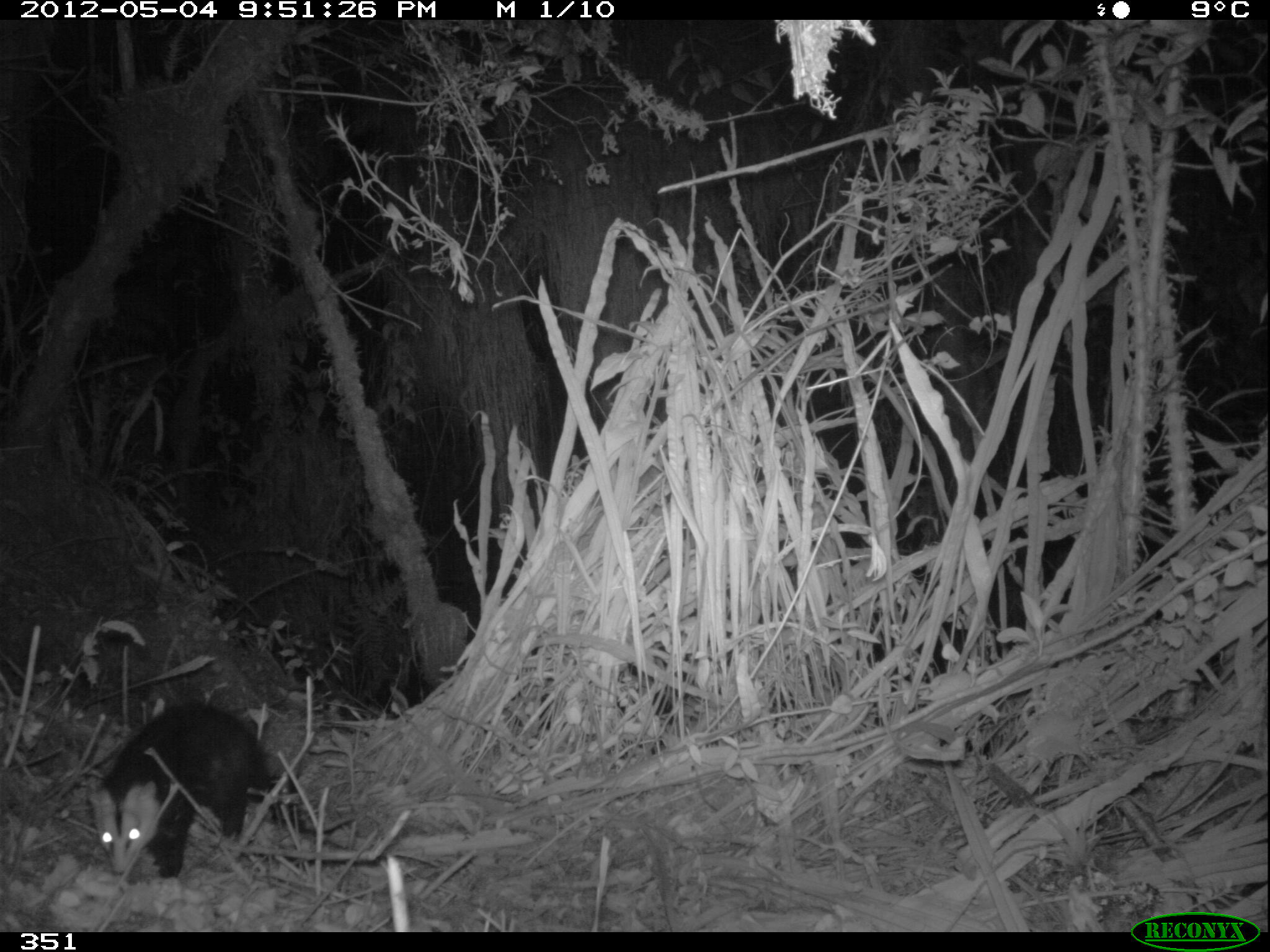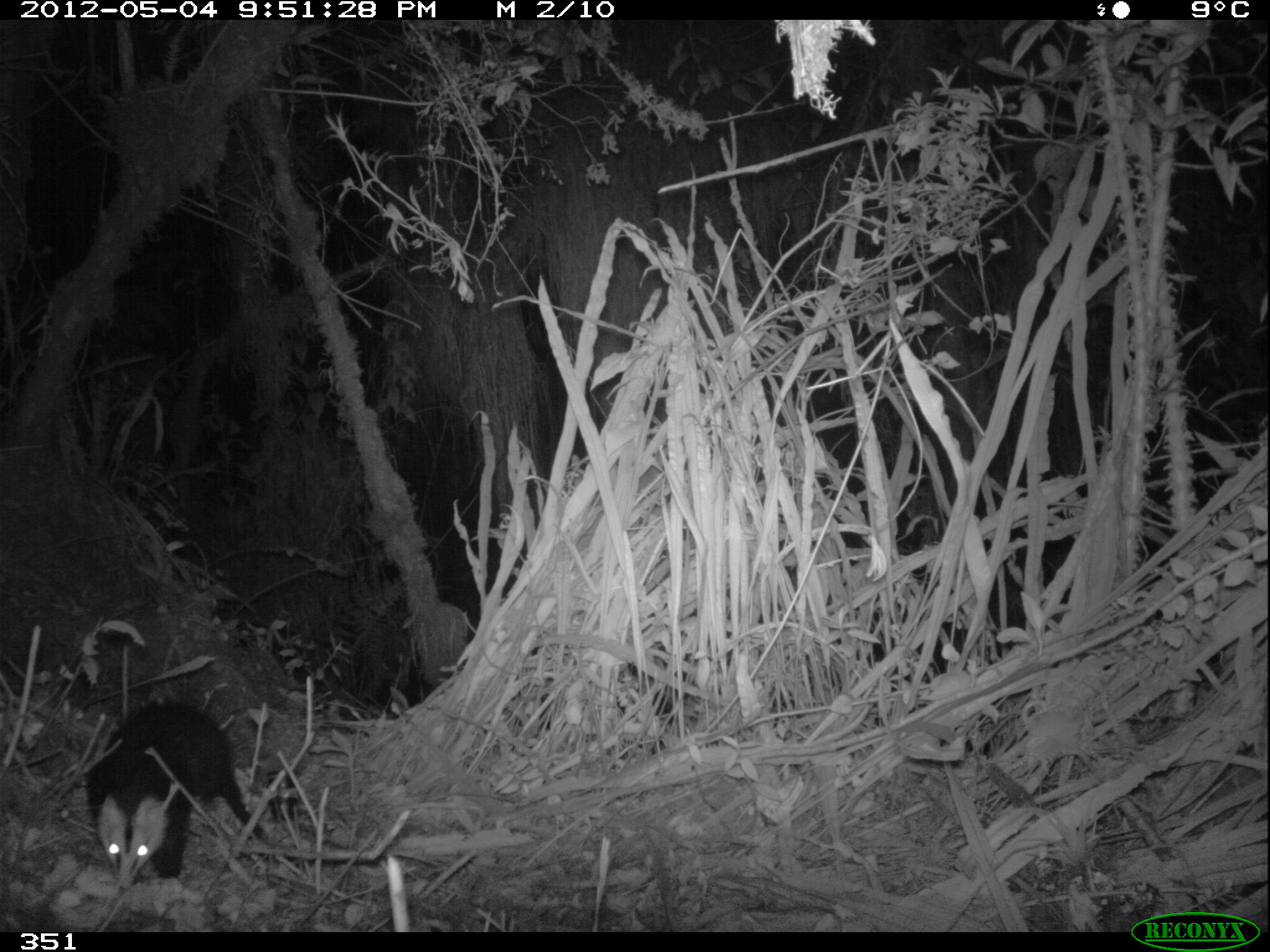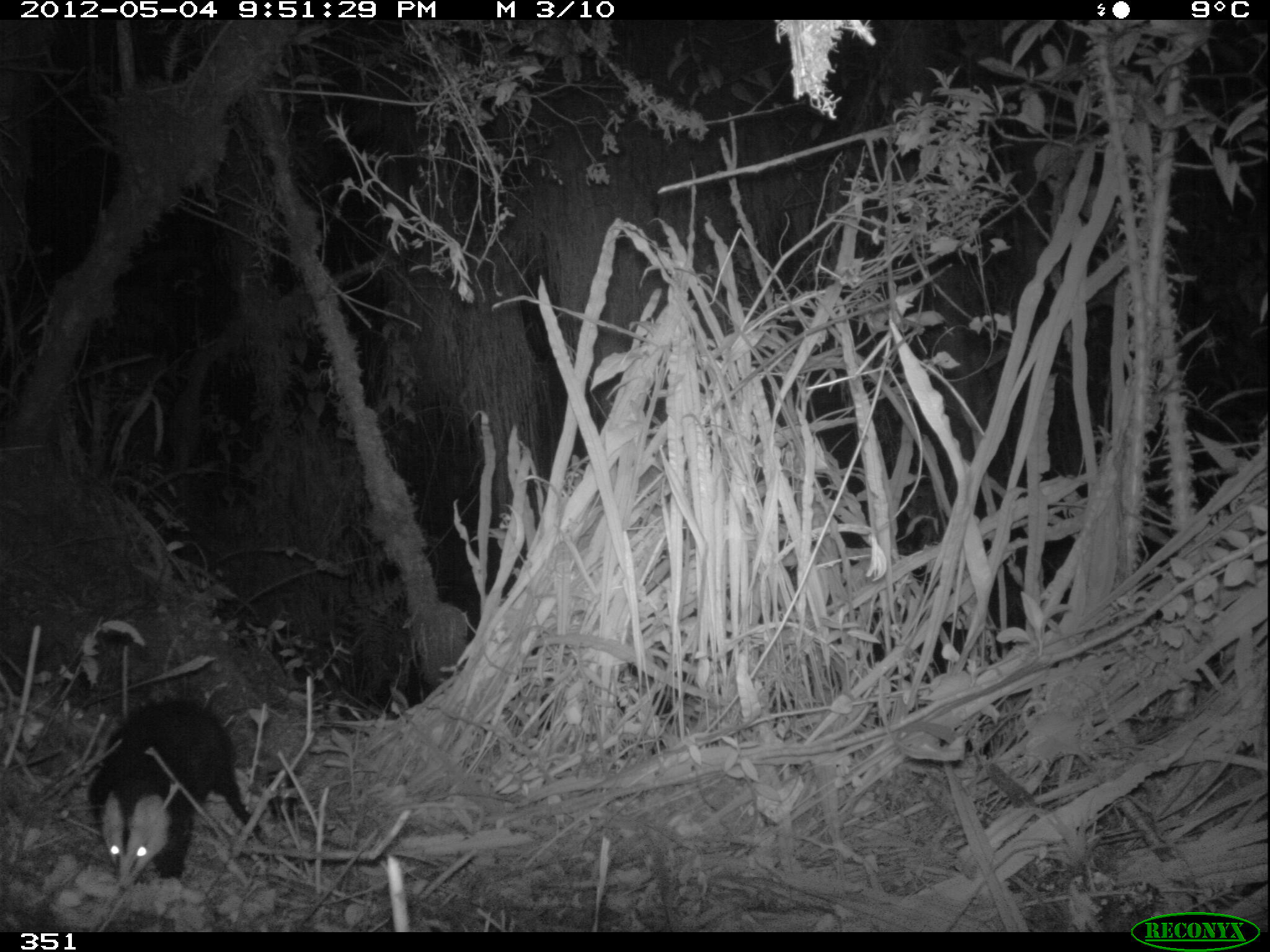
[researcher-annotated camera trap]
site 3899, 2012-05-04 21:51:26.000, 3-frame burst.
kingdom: Animalia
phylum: Chordata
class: Mammalia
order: Didelphimorphia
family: Didelphidae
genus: Didelphis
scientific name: Didelphis pernigra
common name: andean white-eared opossum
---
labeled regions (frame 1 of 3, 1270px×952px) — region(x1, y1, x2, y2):
didelphis pernigra: region(86, 702, 274, 878)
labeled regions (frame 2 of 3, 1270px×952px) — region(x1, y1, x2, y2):
didelphis pernigra: region(83, 700, 266, 890)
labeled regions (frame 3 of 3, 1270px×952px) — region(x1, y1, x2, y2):
didelphis pernigra: region(89, 699, 262, 895)